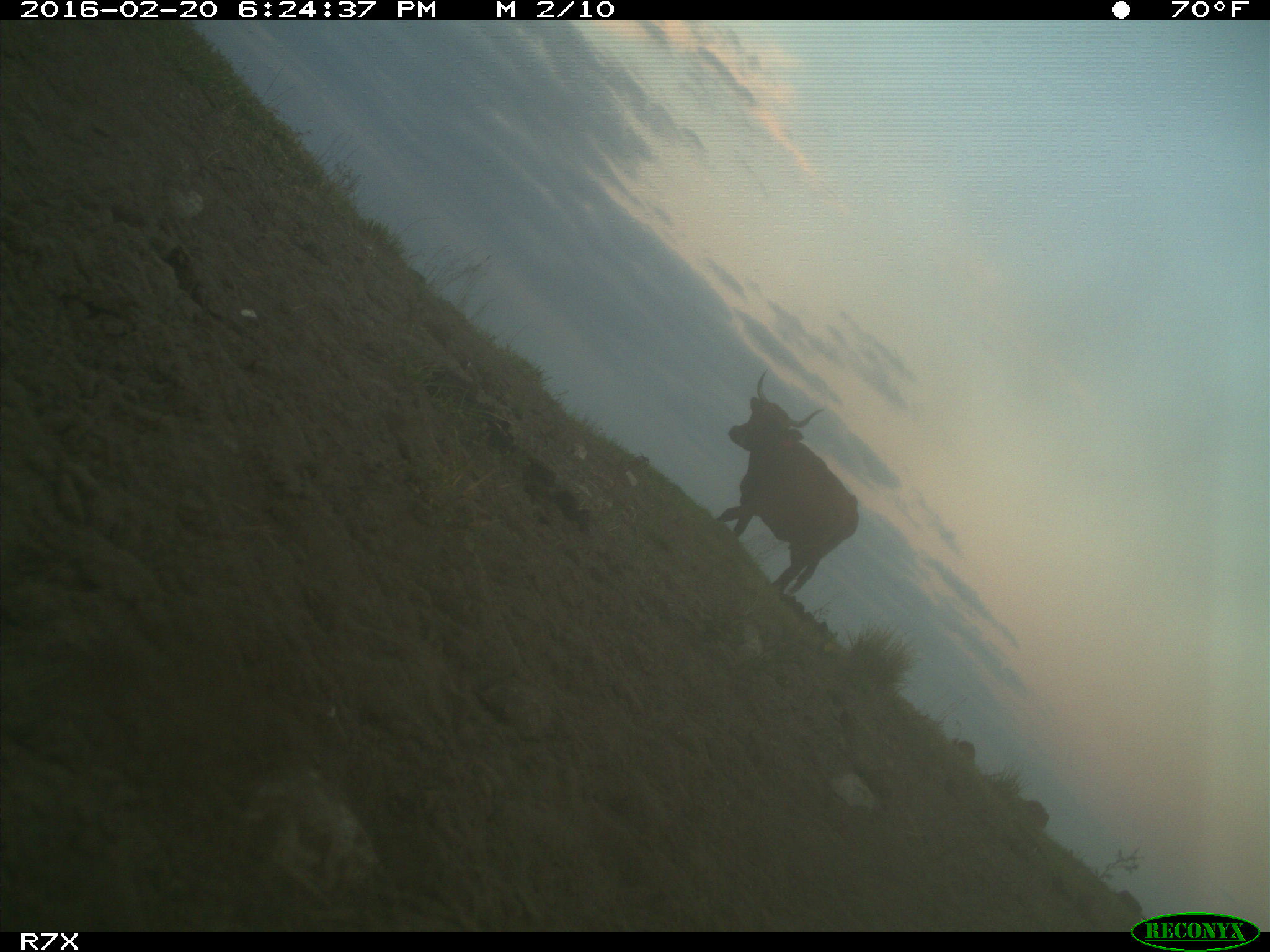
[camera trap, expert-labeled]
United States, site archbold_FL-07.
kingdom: Animalia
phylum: Chordata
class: Mammalia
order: Artiodactyla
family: Bovidae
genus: Bos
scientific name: Bos taurus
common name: domestic cow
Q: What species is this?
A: Bos taurus (domestic cow).